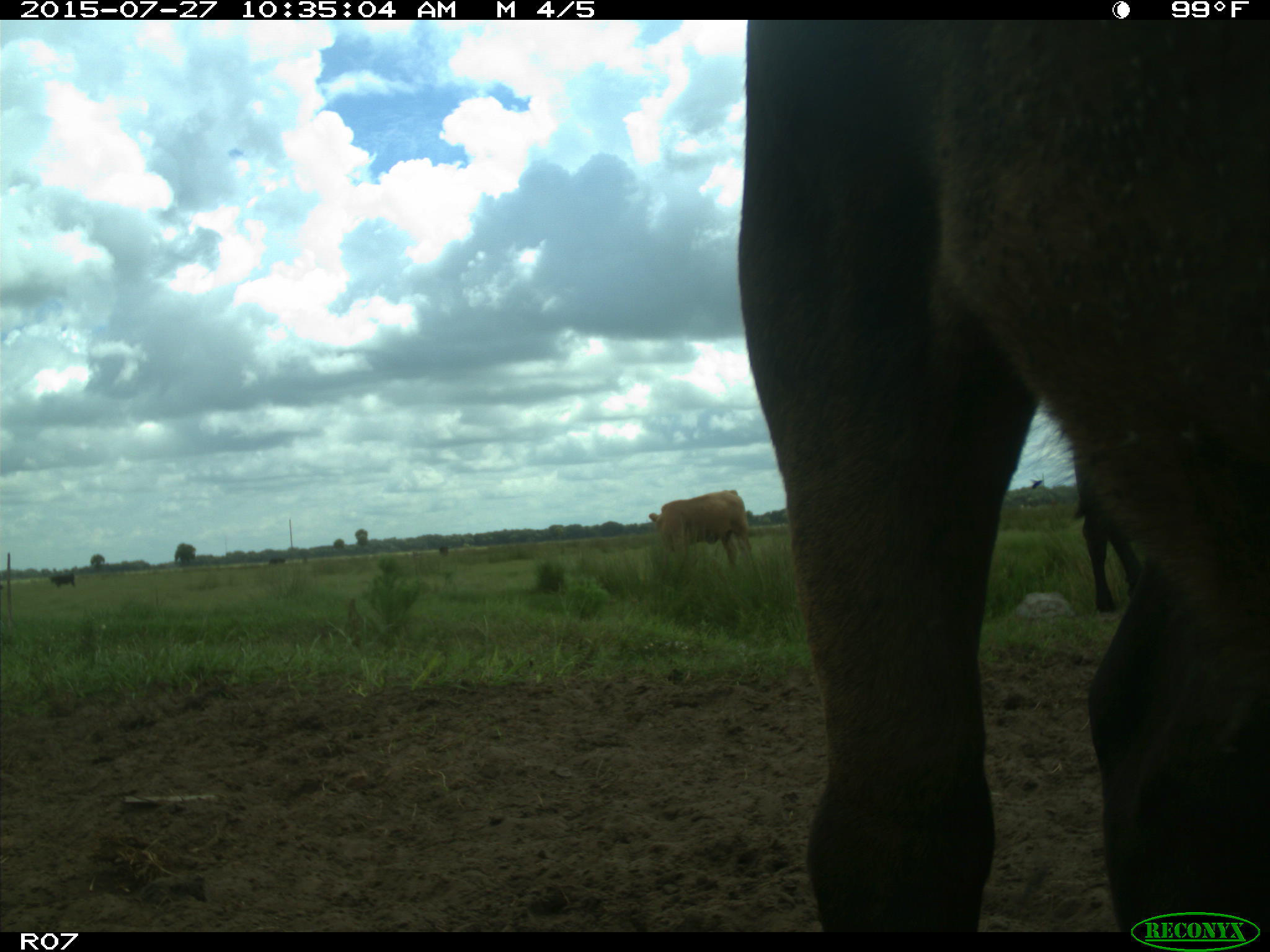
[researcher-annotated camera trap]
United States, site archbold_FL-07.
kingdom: Animalia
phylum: Chordata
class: Mammalia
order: Artiodactyla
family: Bovidae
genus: Bos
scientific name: Bos taurus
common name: domestic cow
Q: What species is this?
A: Bos taurus (domestic cow).